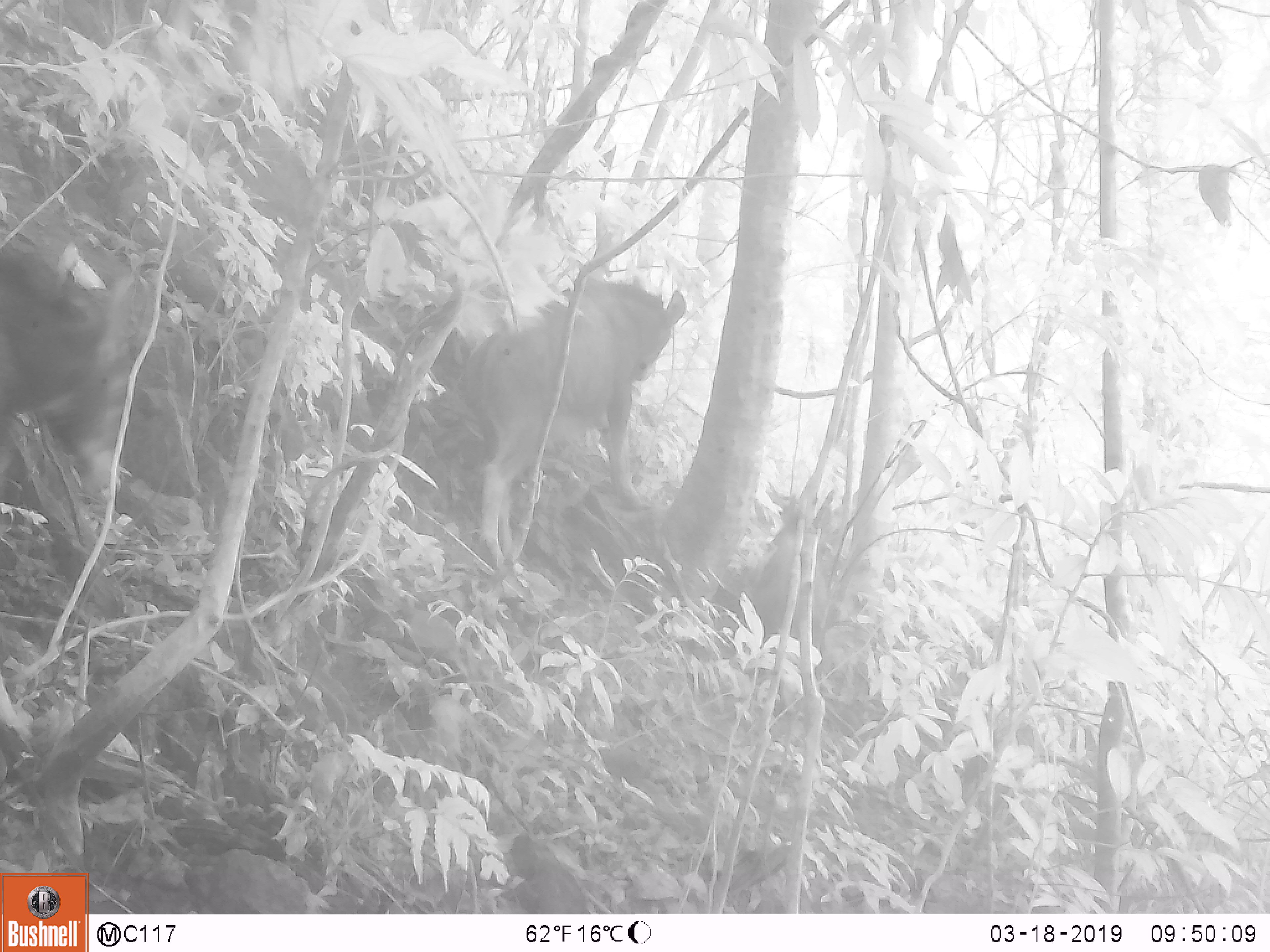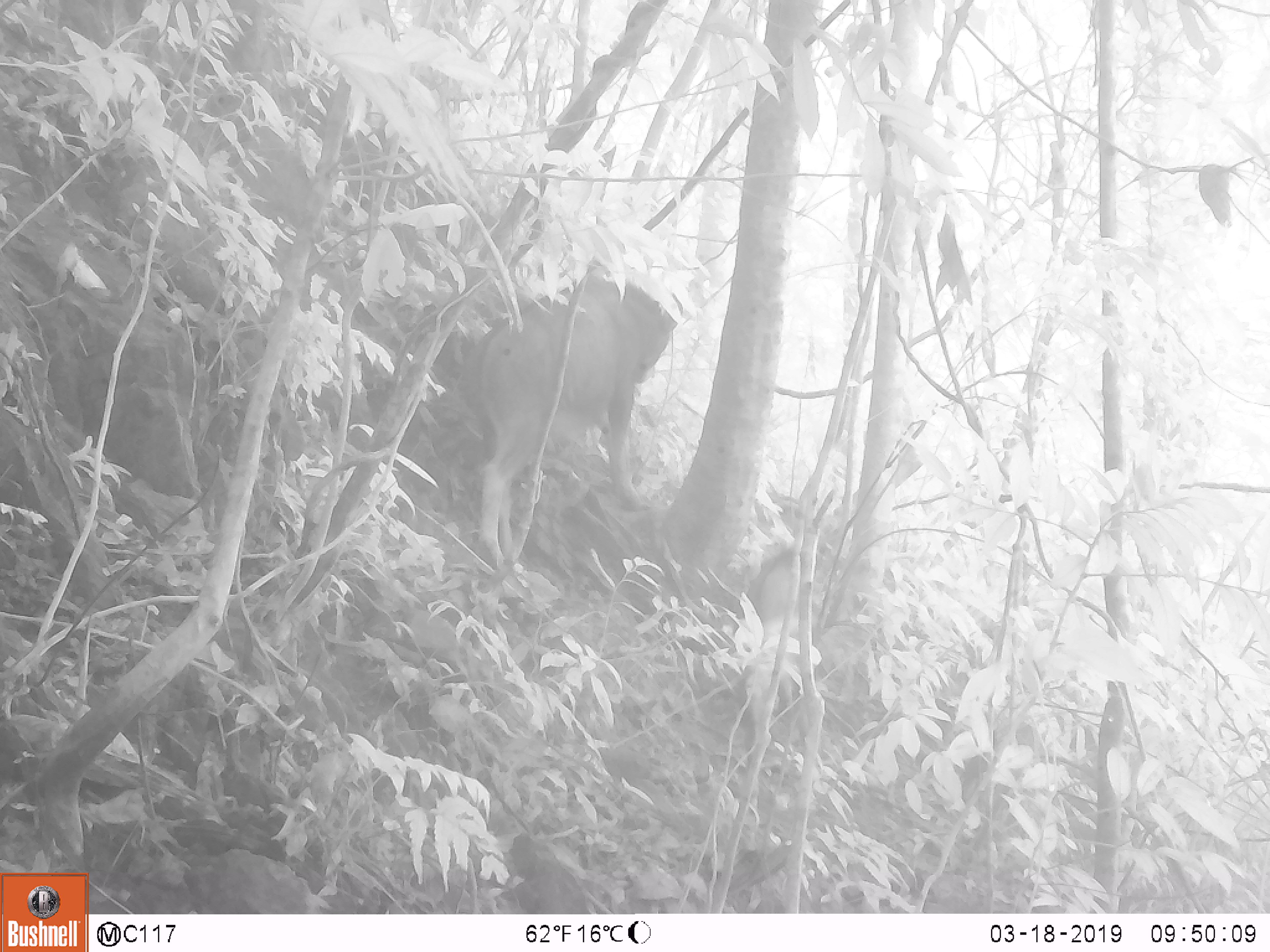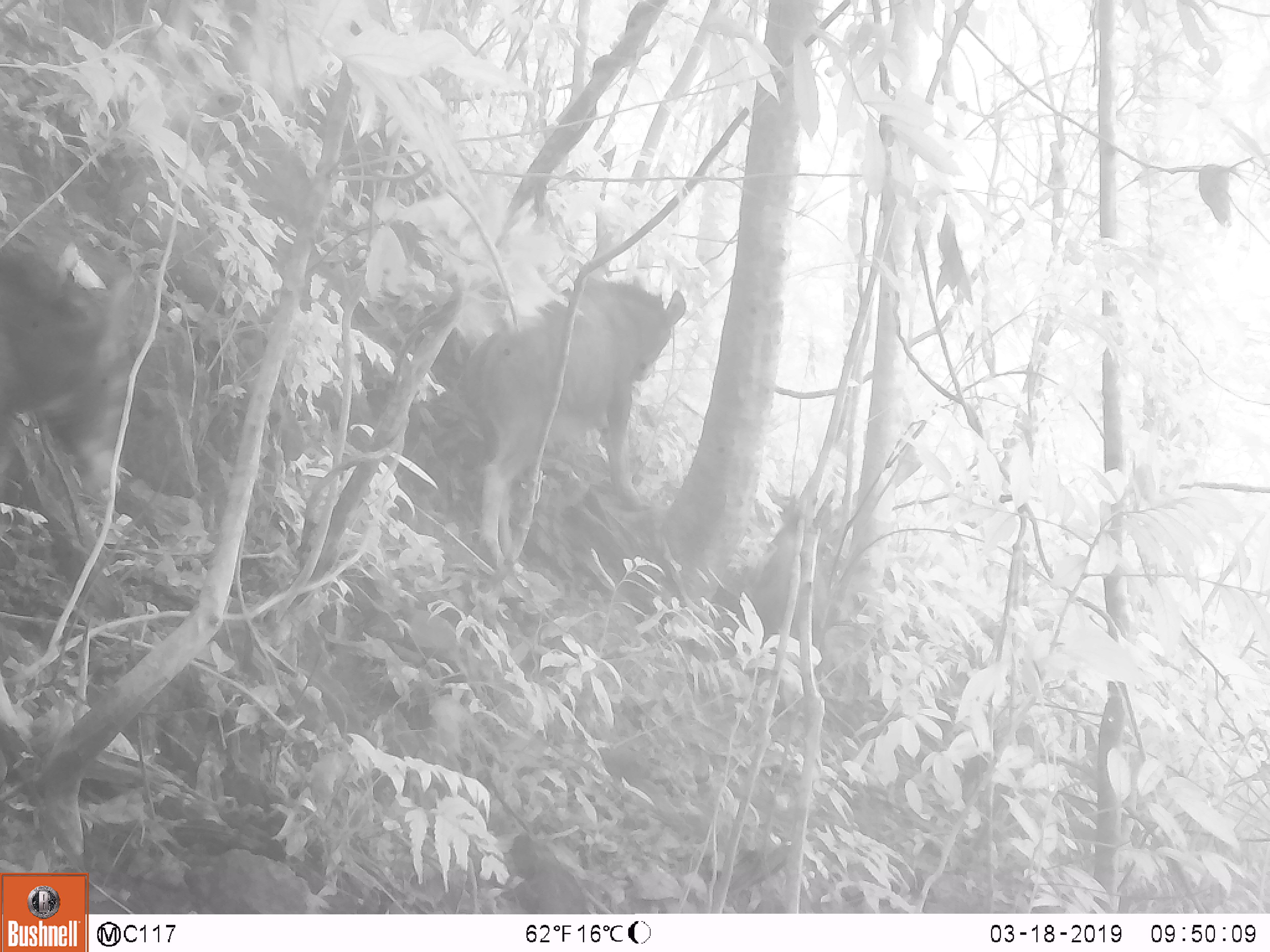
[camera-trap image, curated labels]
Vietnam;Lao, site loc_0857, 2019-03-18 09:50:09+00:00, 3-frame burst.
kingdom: Animalia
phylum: Chordata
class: Mammalia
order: Artiodactyla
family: Bovidae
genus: Capricornis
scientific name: Capricornis sumatraensis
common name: chinese serow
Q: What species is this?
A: Chinese serow (Capricornis sumatraensis).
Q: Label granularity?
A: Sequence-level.